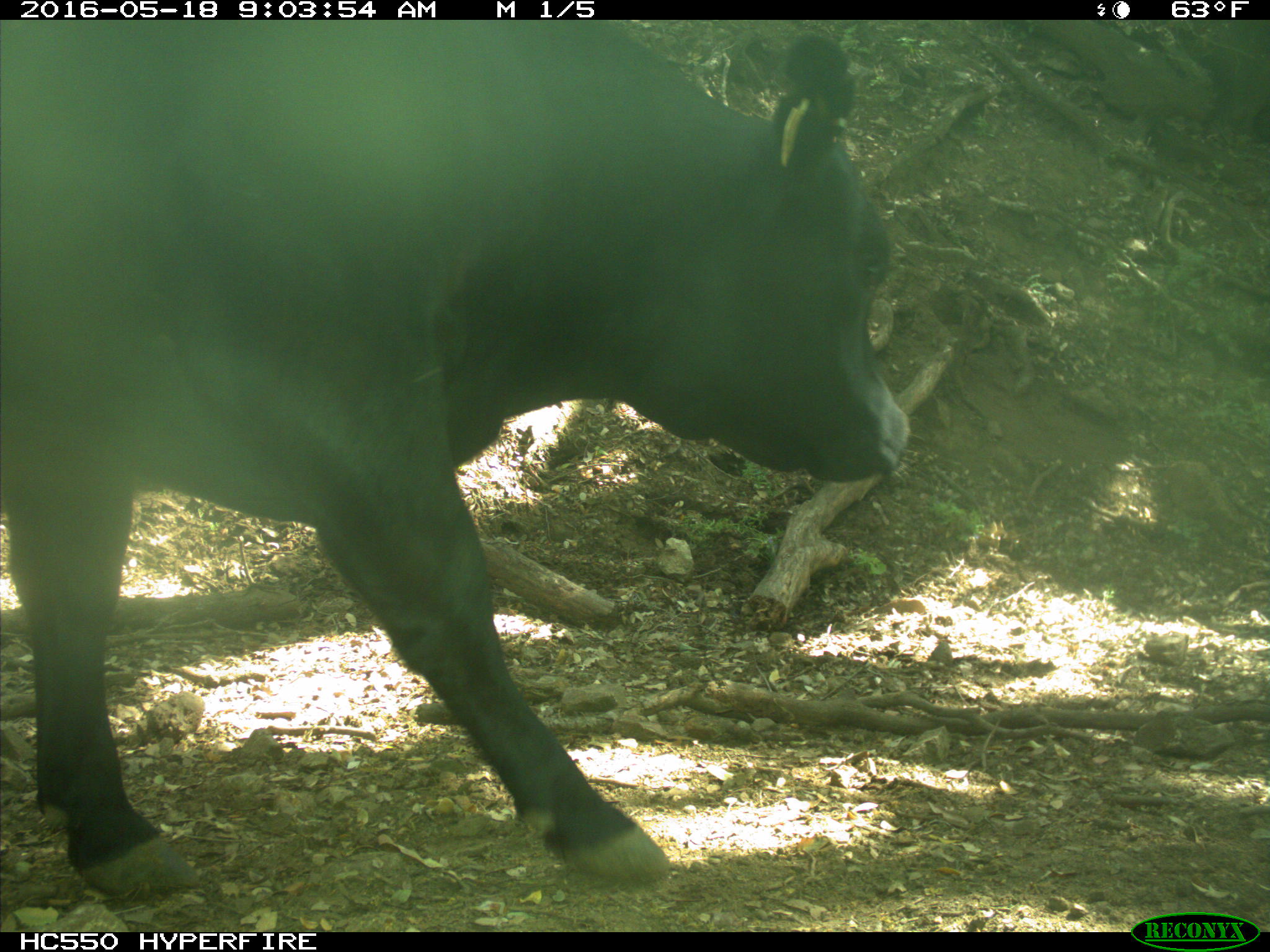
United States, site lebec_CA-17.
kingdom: Animalia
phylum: Chordata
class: Mammalia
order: Artiodactyla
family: Bovidae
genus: Bos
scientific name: Bos taurus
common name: domestic cow